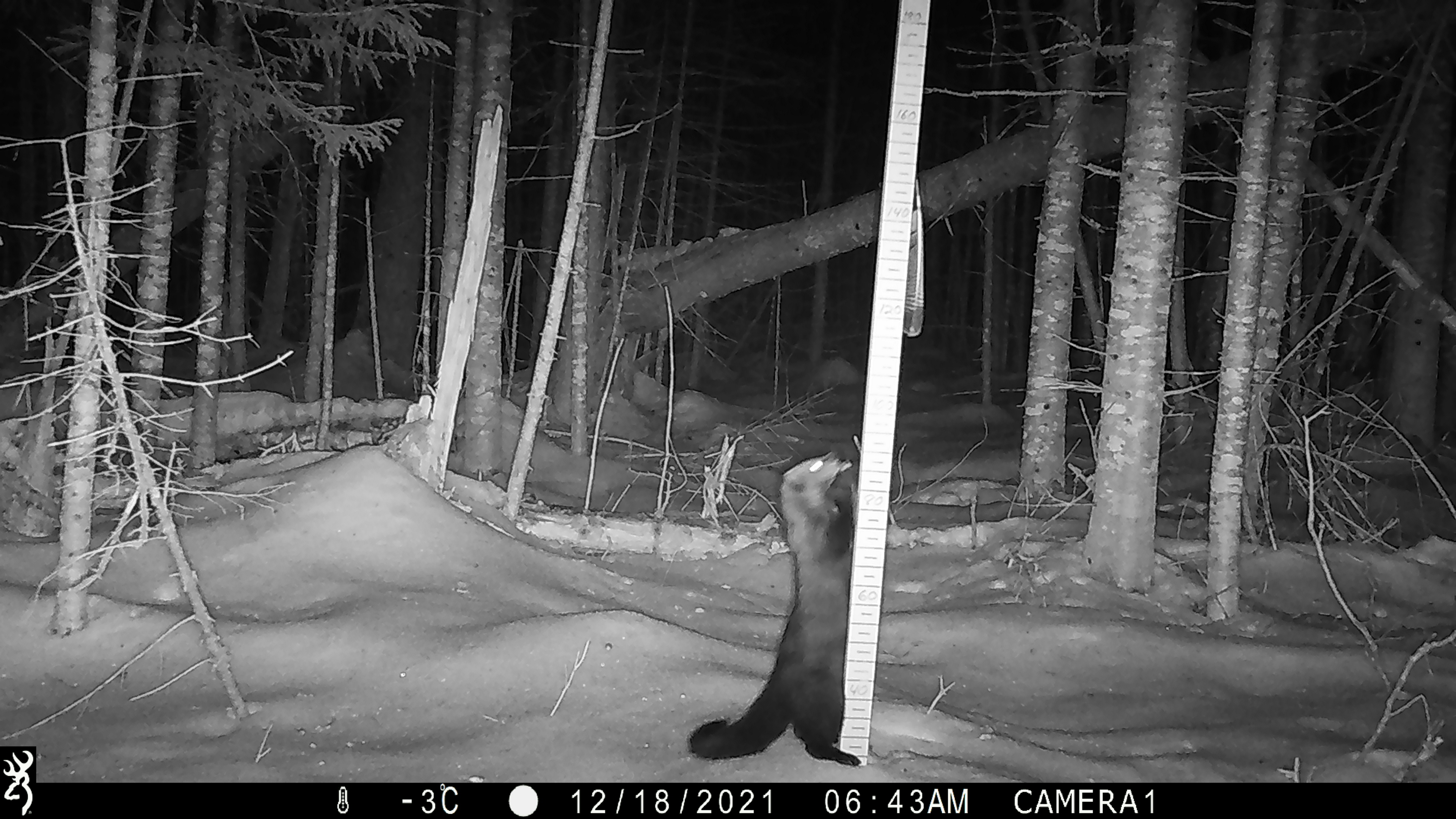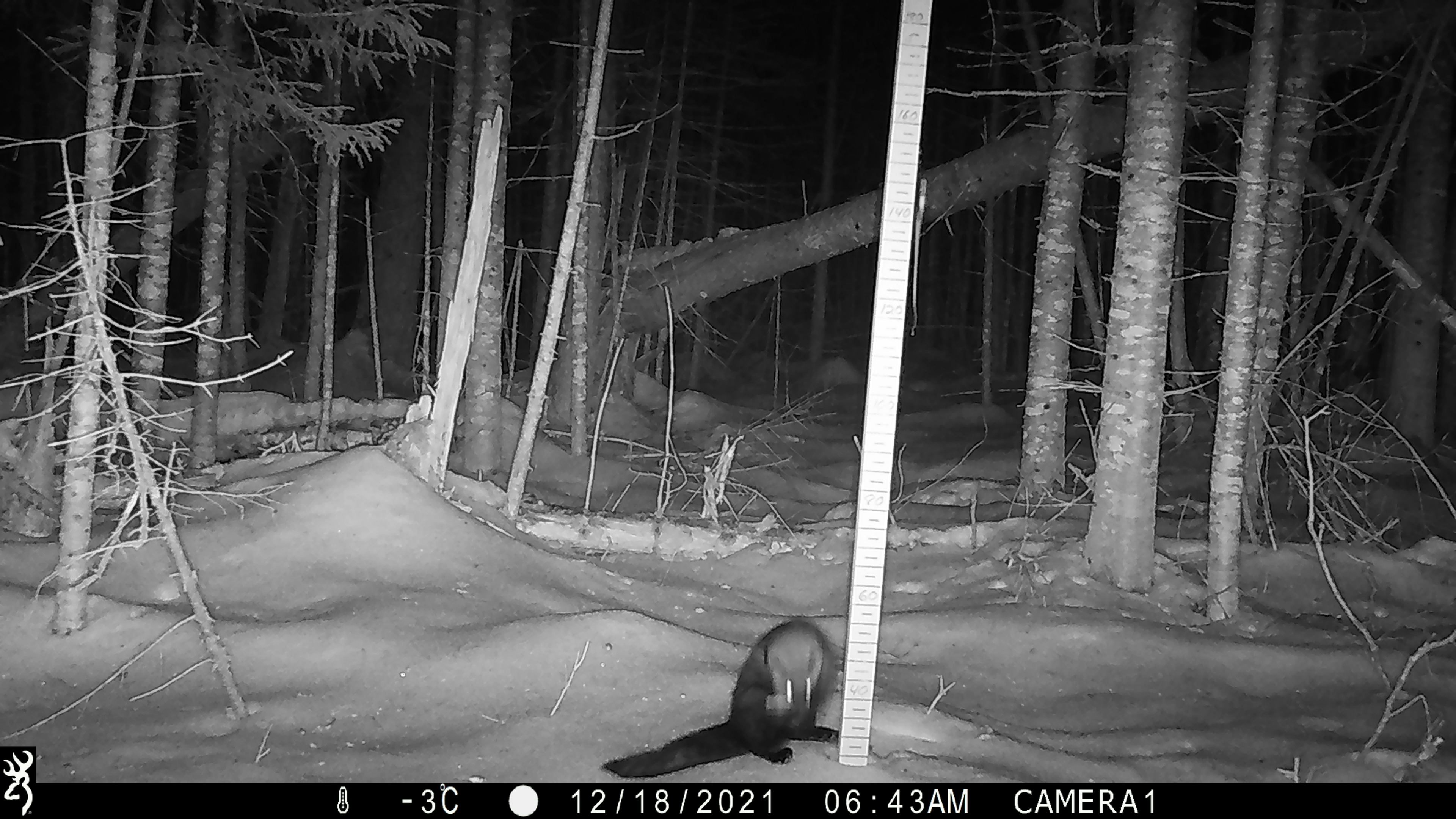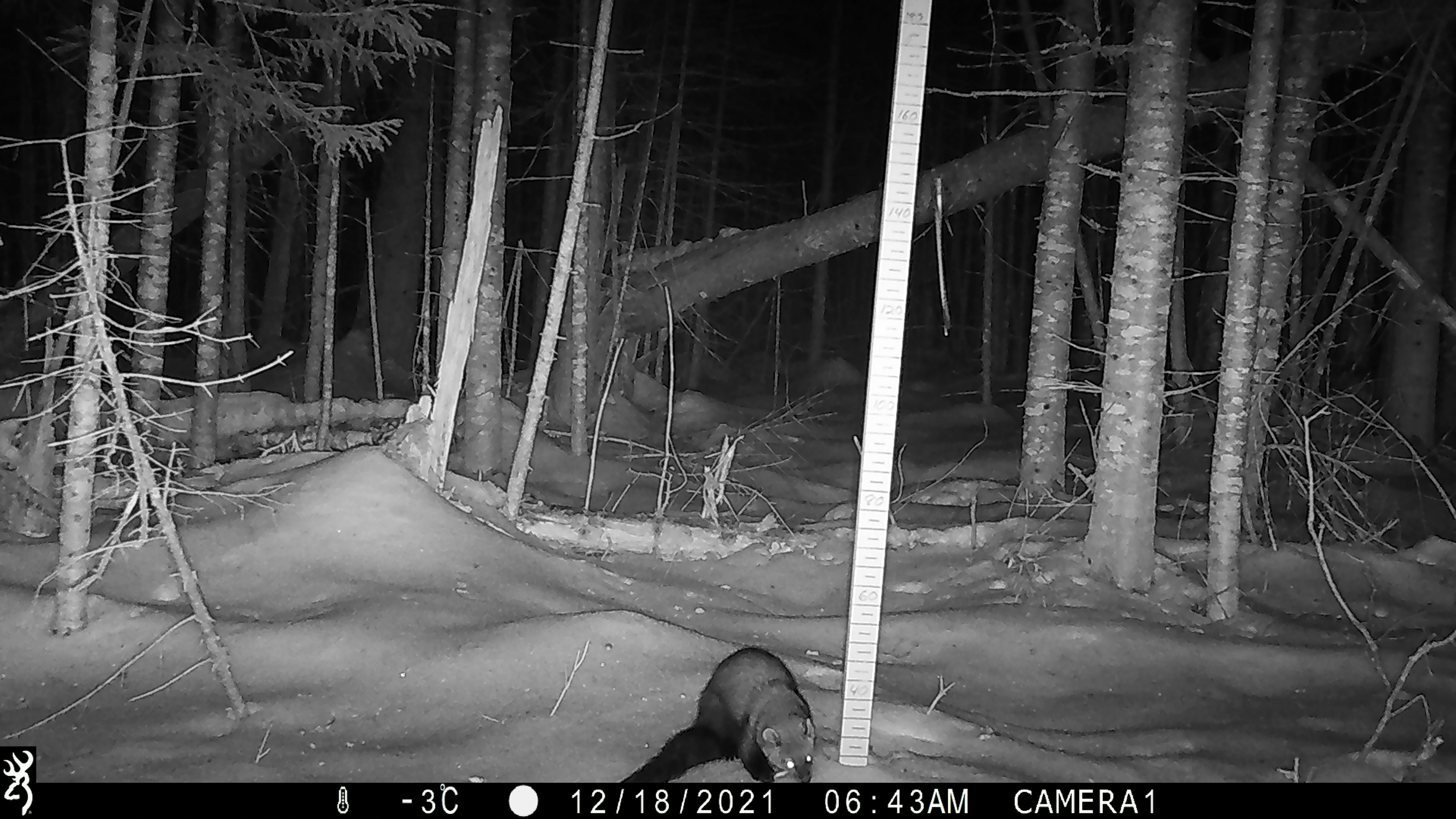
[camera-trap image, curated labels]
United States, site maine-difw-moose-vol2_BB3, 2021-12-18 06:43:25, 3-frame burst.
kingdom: Animalia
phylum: Chordata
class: Mammalia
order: Carnivora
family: Mustelidae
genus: Pekania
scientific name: Pekania pennanti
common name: fisher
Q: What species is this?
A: Fisher (Pekania pennanti).